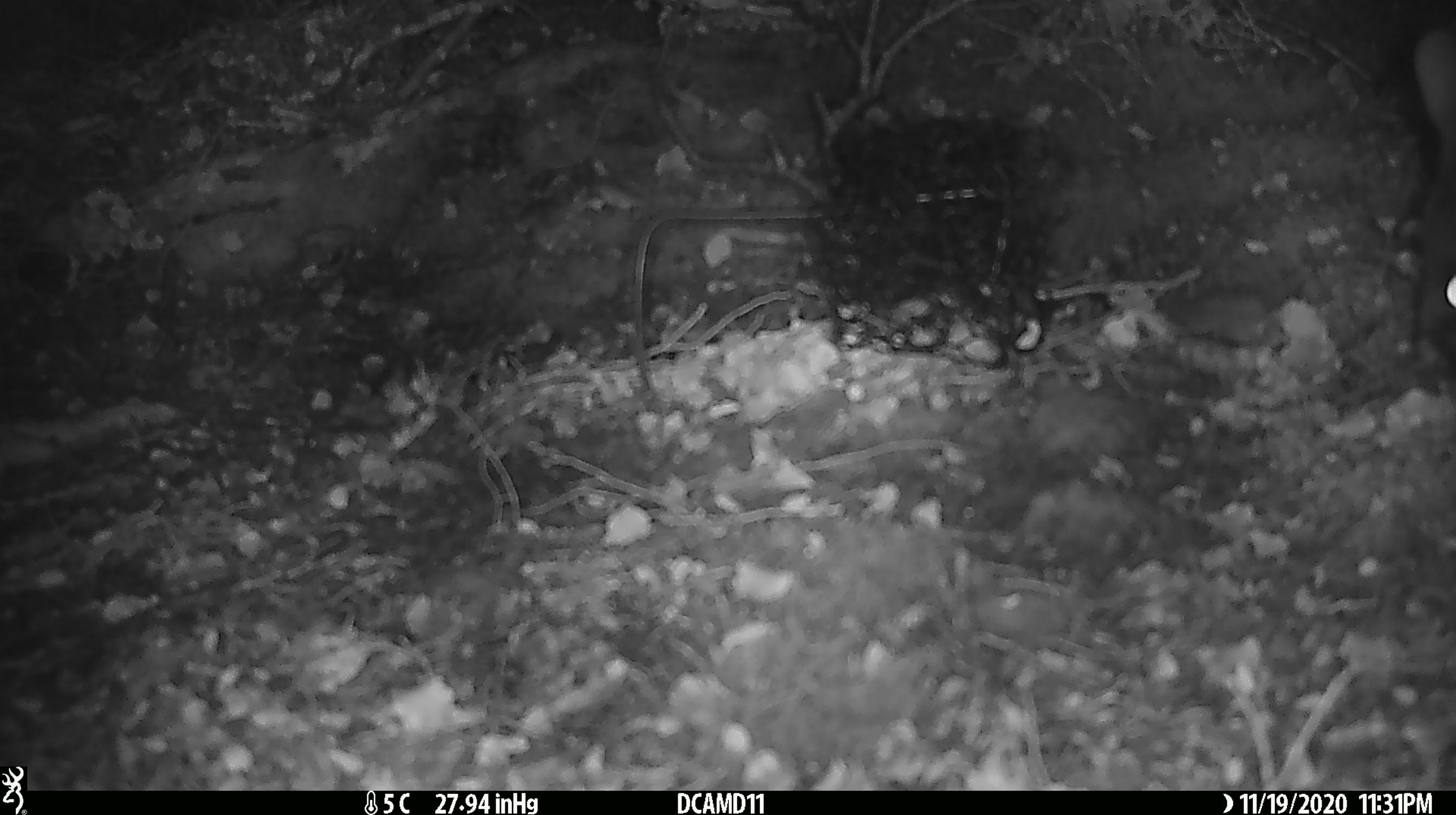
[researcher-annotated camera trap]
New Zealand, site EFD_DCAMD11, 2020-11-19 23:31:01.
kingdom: Animalia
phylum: Chordata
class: Mammalia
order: Diprotodontia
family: Phalangeridae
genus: Trichosurus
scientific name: Trichosurus vulpecula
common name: common brushtail possum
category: possum